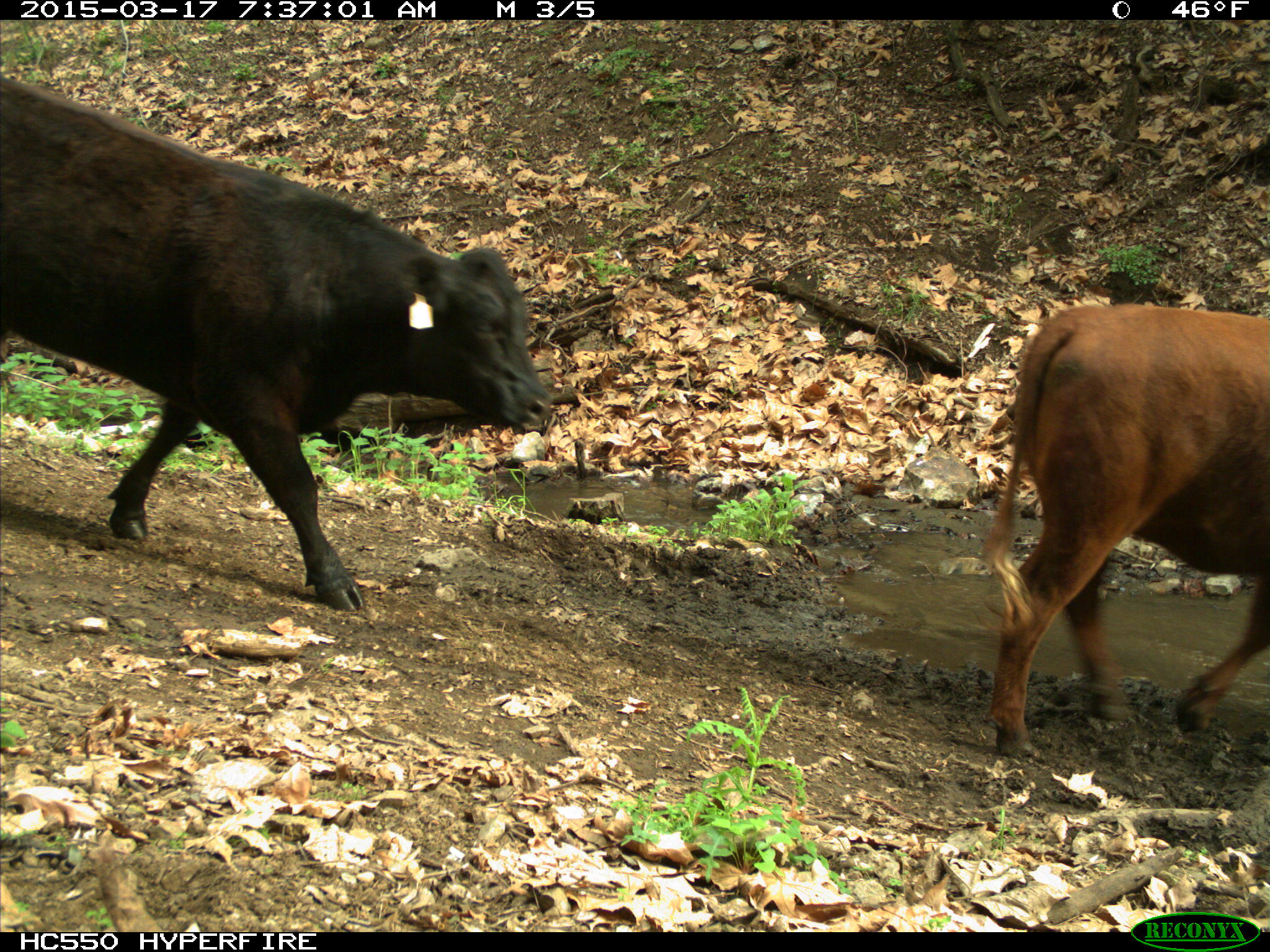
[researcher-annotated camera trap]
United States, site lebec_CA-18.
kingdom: Animalia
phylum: Chordata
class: Mammalia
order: Artiodactyla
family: Bovidae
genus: Bos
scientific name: Bos taurus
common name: domestic cow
Bos taurus (domestic cow).